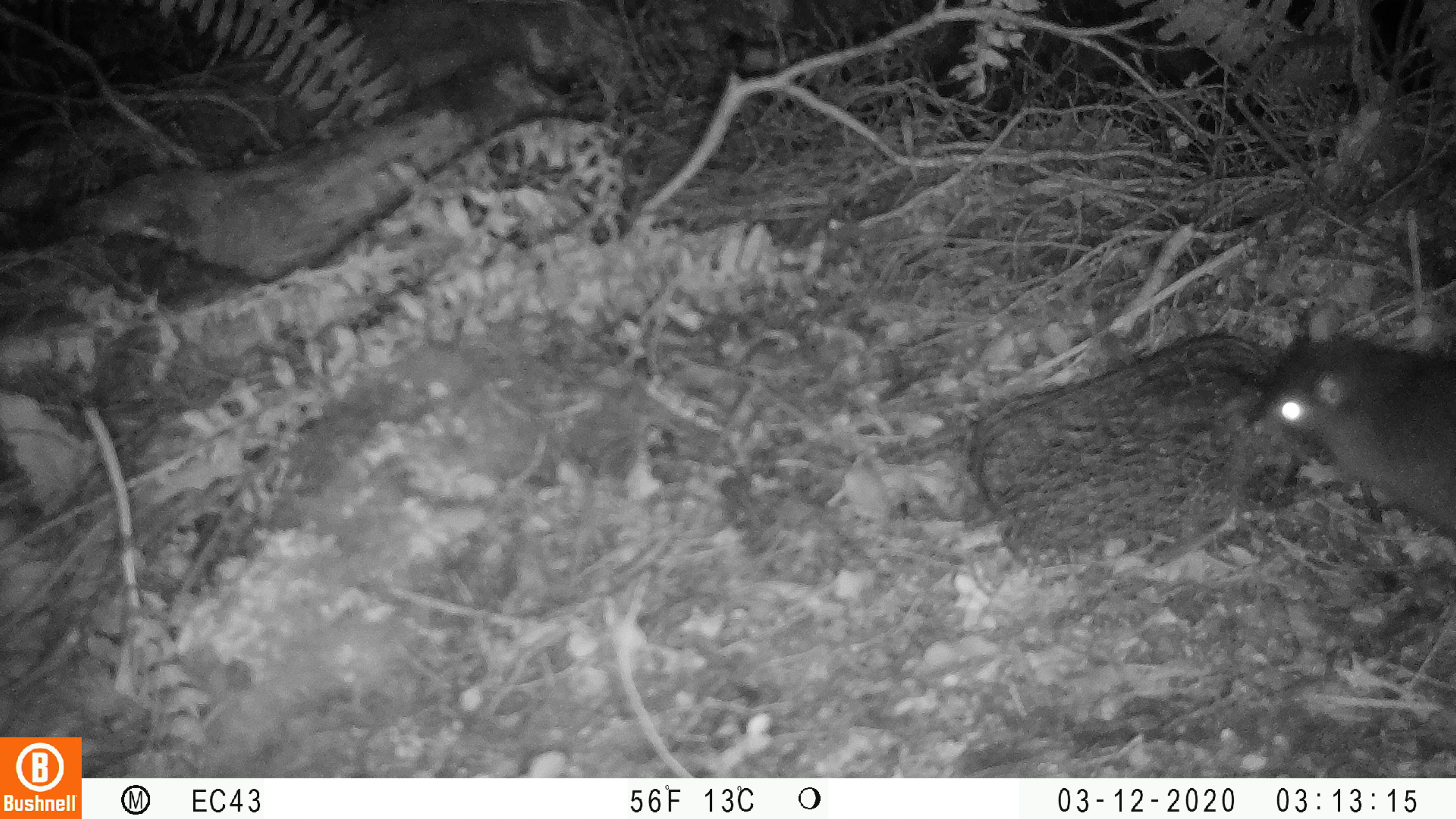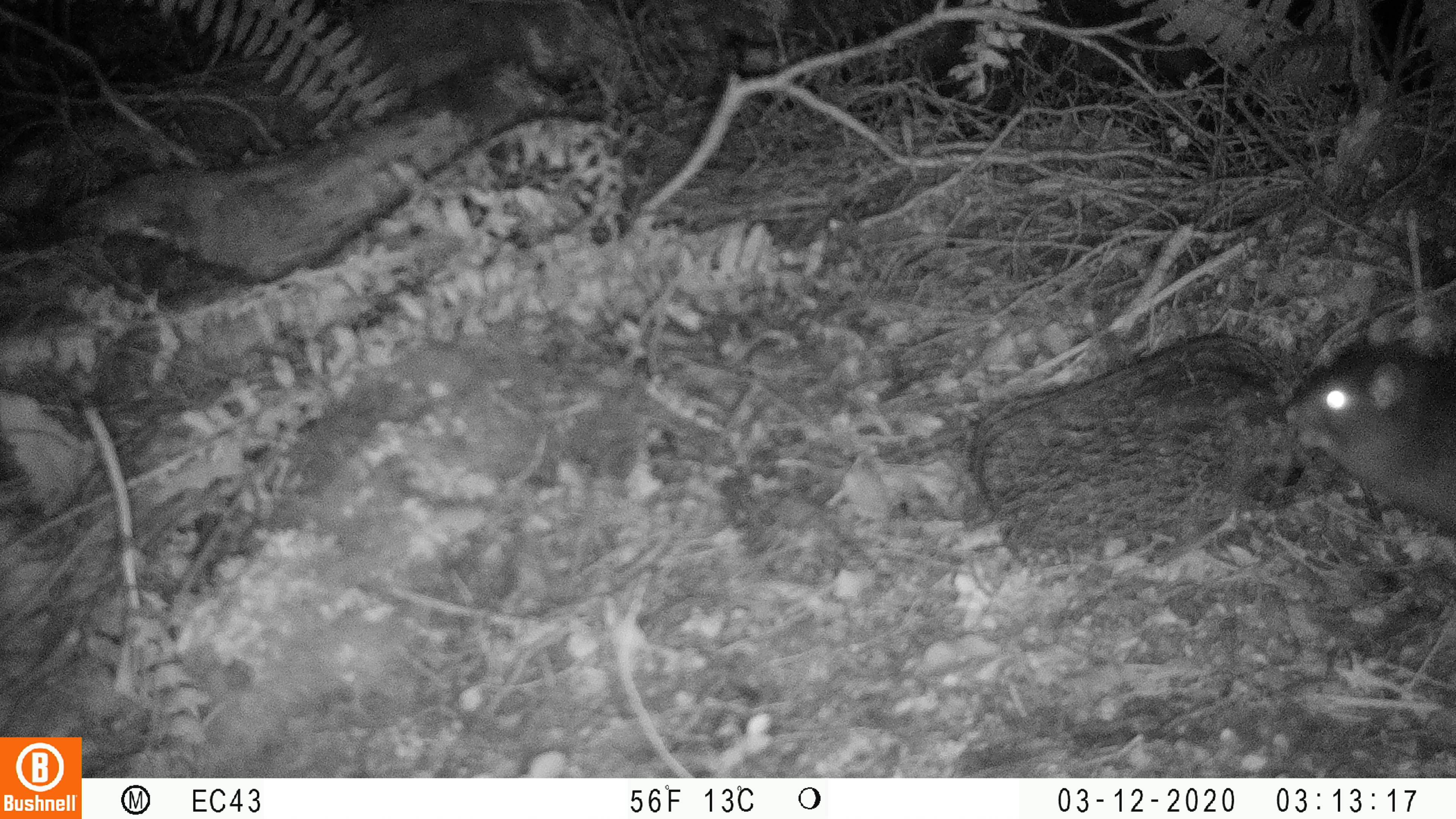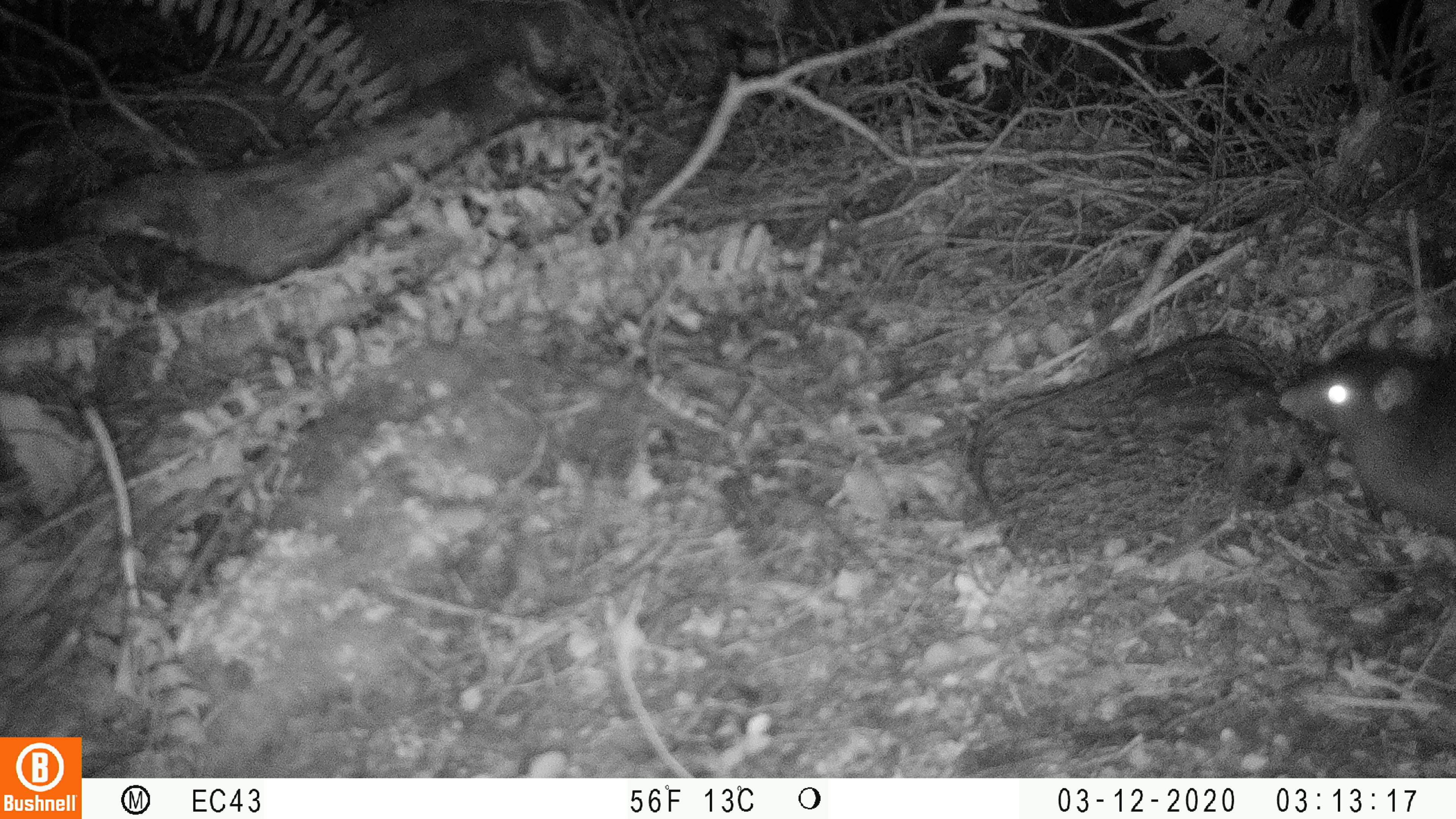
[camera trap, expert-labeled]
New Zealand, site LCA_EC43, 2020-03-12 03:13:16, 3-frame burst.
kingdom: Animalia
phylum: Chordata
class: Mammalia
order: Rodentia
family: Muridae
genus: Rattus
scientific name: Rattus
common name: rat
Rat (Rattus).